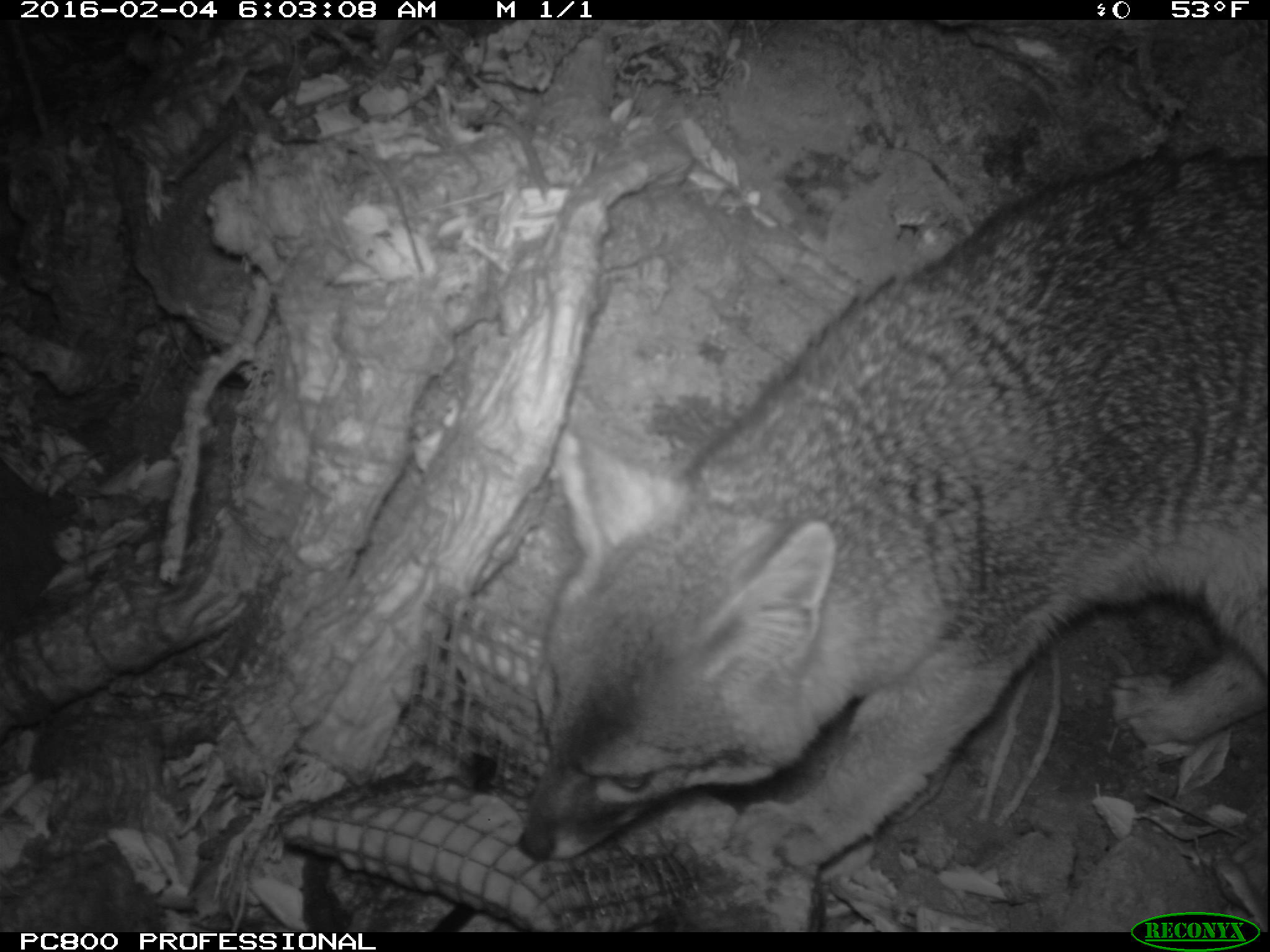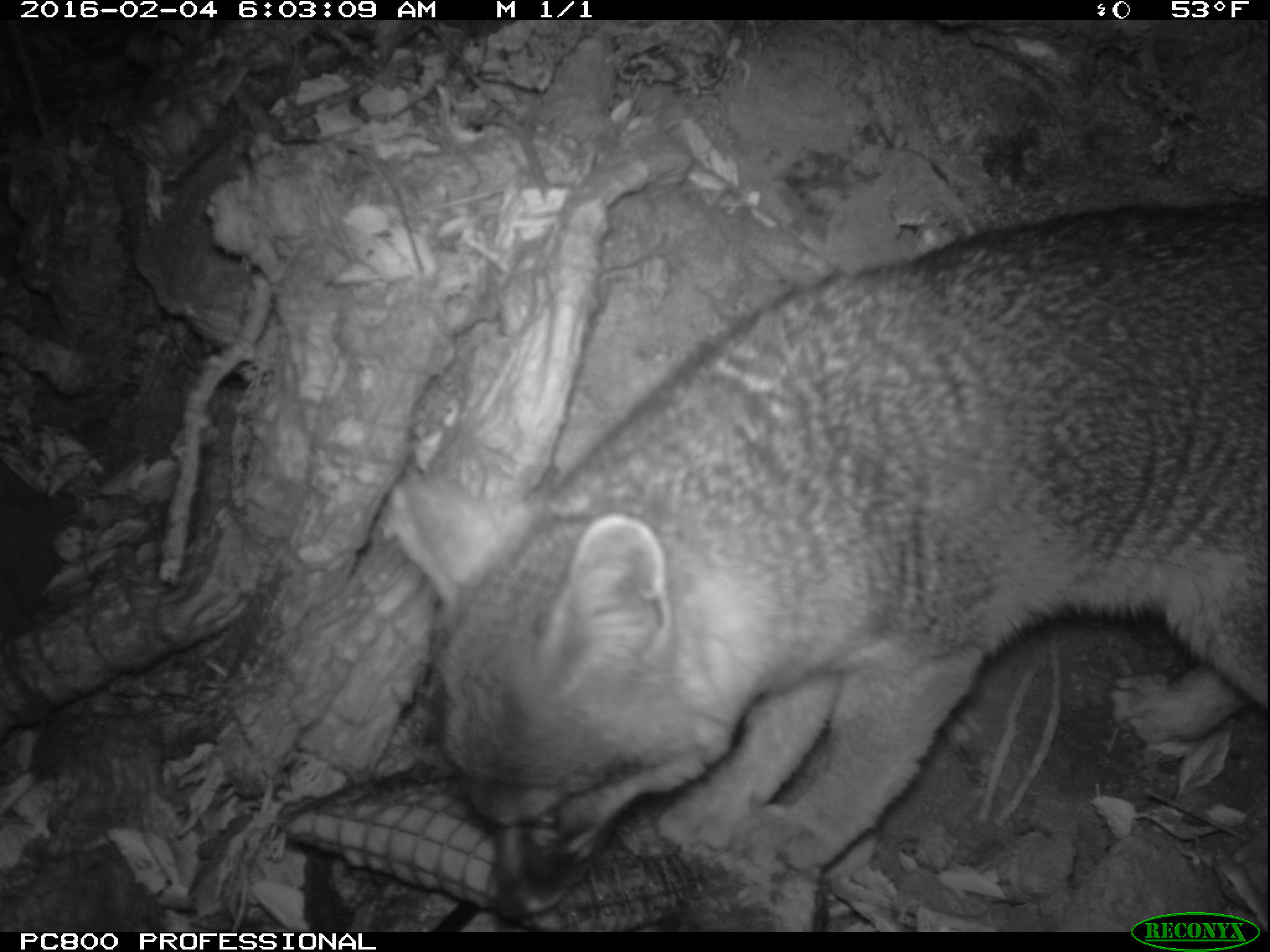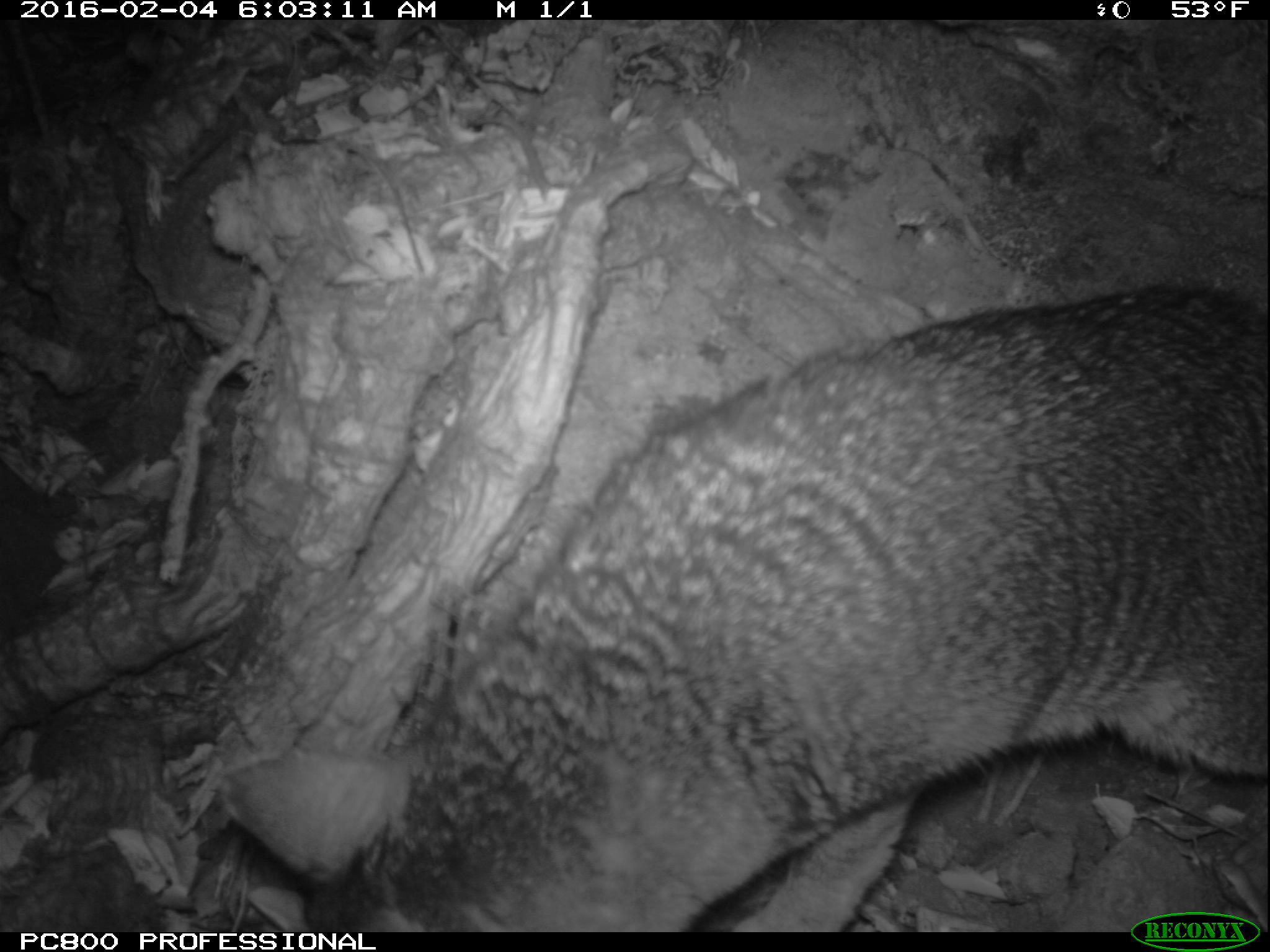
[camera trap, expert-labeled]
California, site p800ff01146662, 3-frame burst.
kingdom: Animalia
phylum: Chordata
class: Mammalia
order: Carnivora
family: Canidae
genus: Urocyon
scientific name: Urocyon littoralis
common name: island fox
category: fox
Fox (island fox) (Urocyon littoralis).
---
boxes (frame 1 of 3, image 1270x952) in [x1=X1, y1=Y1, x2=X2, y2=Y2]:
fox: [x1=519, y1=148, x2=1269, y2=866]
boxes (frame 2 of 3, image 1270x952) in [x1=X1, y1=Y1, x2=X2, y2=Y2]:
fox: [x1=388, y1=199, x2=1269, y2=901]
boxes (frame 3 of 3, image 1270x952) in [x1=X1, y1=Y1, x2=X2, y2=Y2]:
fox: [x1=213, y1=283, x2=1269, y2=931]